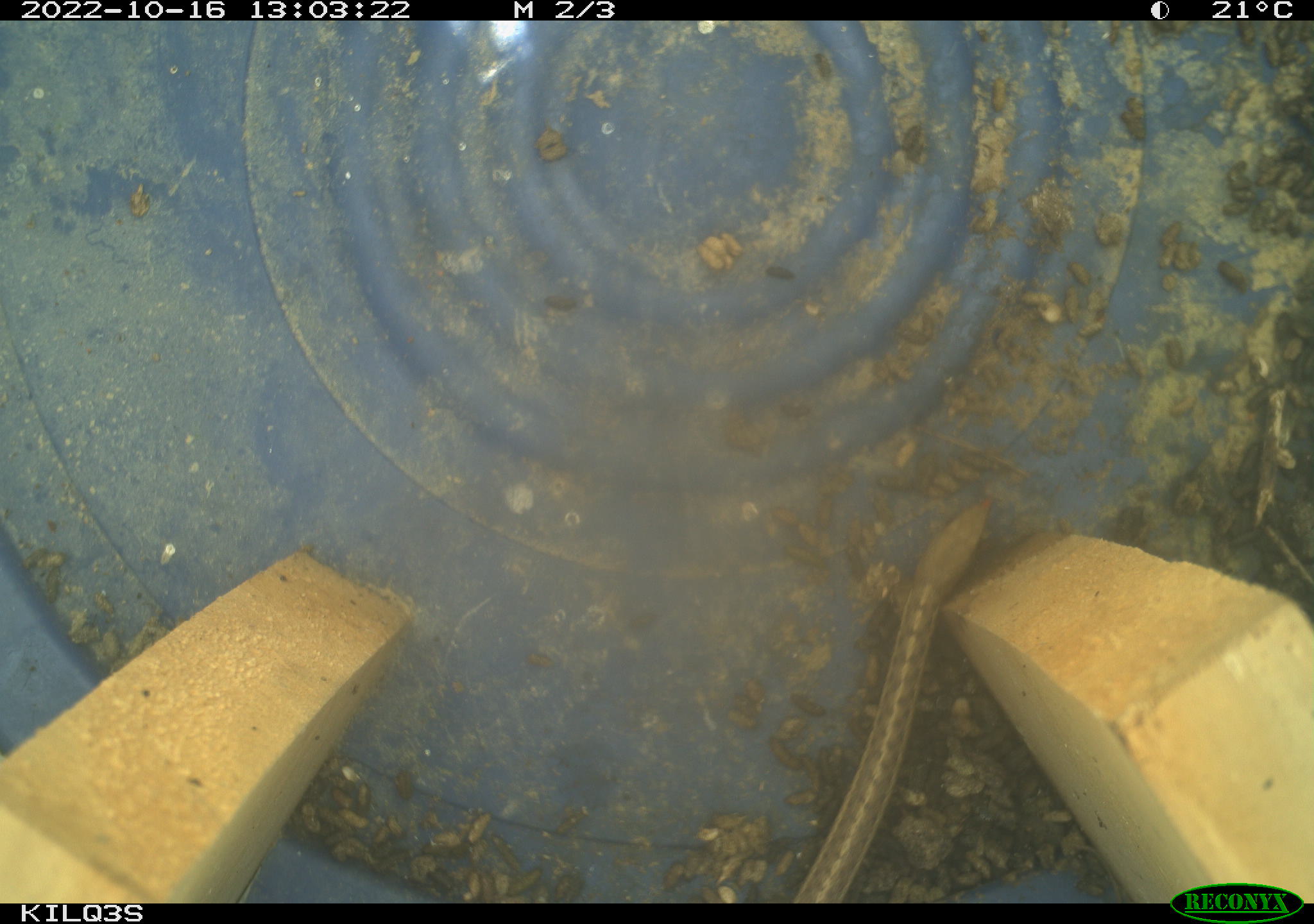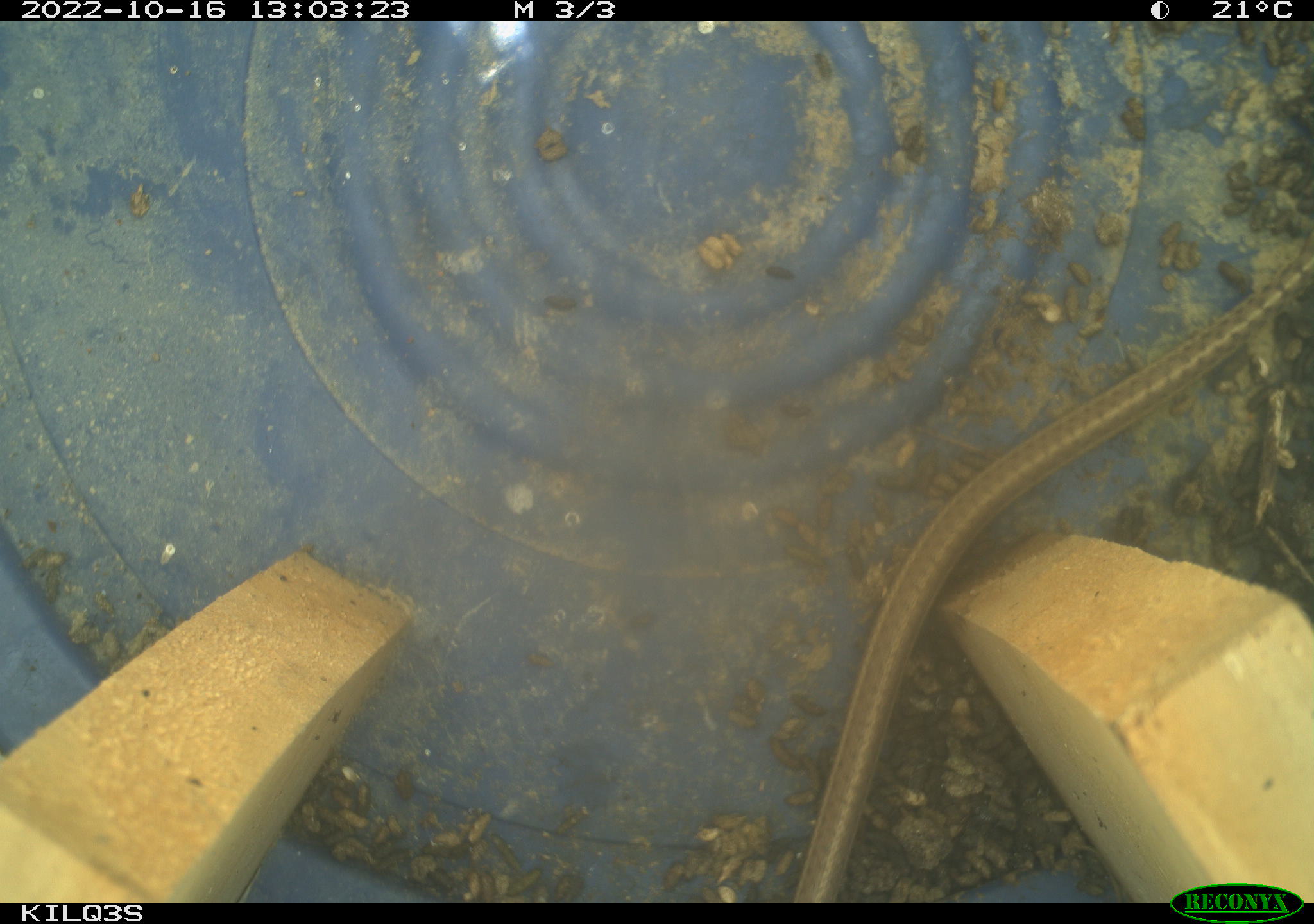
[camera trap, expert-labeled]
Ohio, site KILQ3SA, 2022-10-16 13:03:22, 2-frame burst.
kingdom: Animalia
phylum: Chordata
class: Reptilia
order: Squamata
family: Colubridae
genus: Thamnophis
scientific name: Thamnophis sirtalis sirtalis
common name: eastern gartersnake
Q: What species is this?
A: Eastern gartersnake (Thamnophis sirtalis sirtalis).